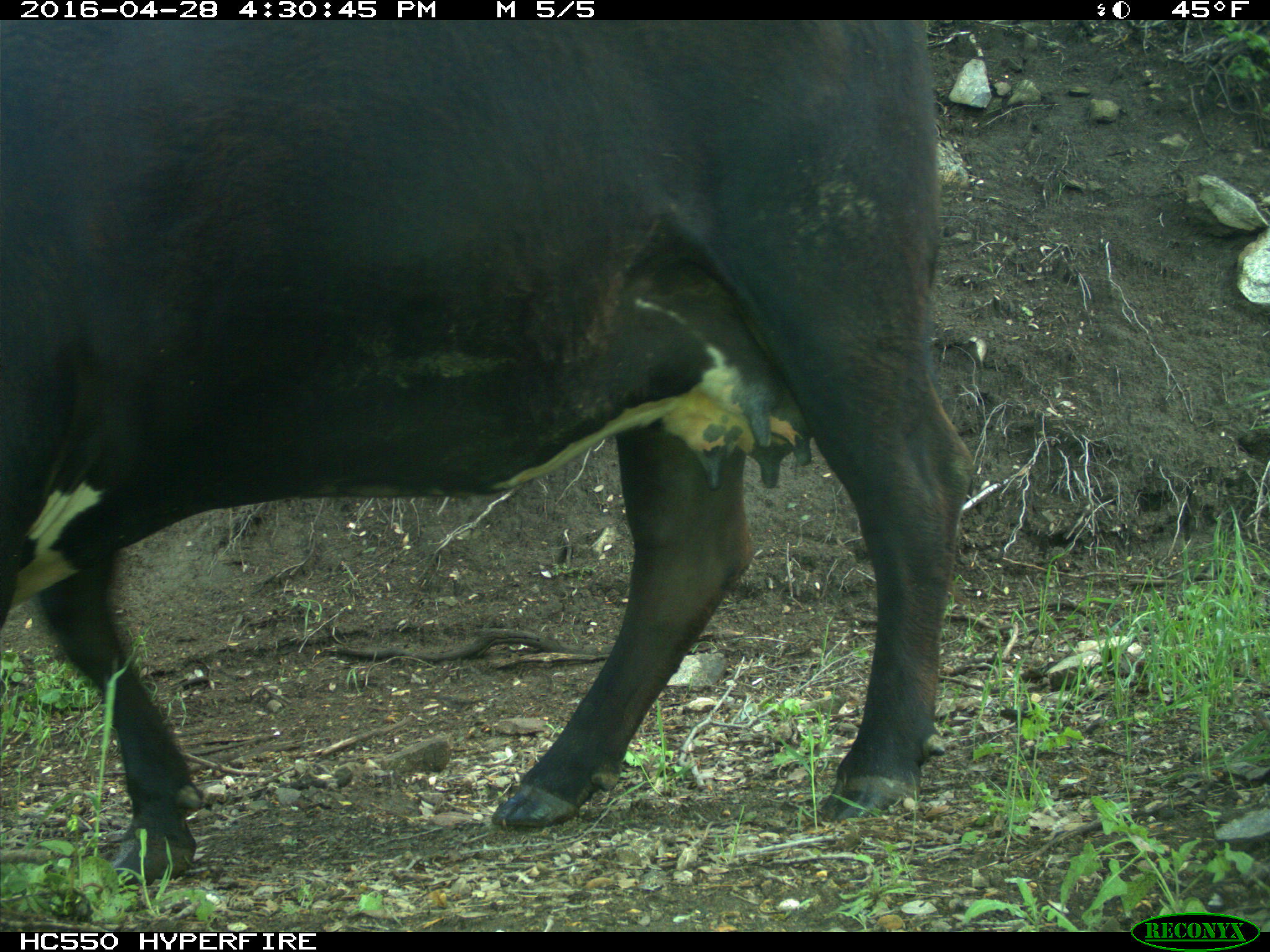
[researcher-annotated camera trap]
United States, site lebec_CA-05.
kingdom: Animalia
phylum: Chordata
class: Mammalia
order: Artiodactyla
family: Bovidae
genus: Bos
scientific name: Bos taurus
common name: domestic cow